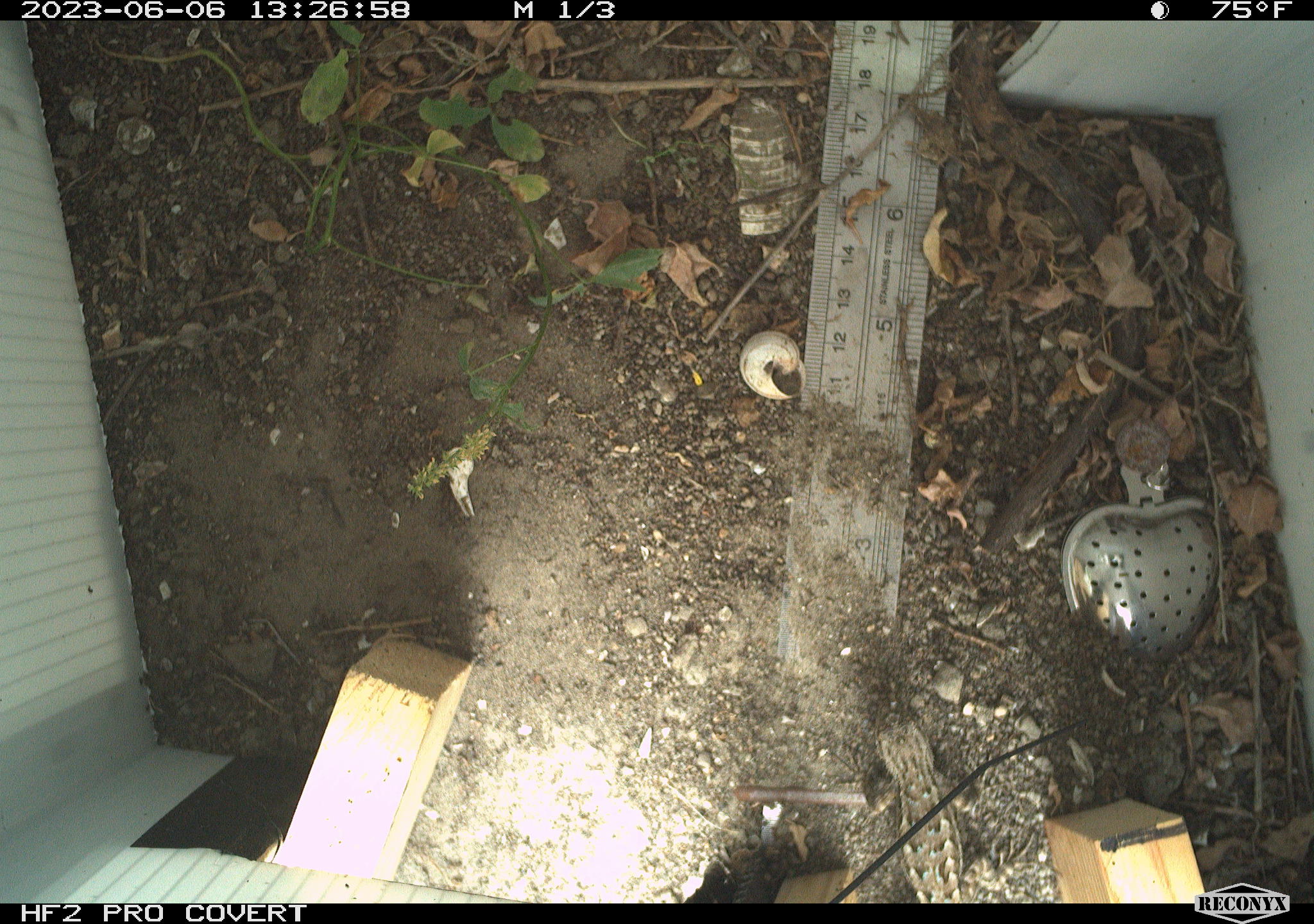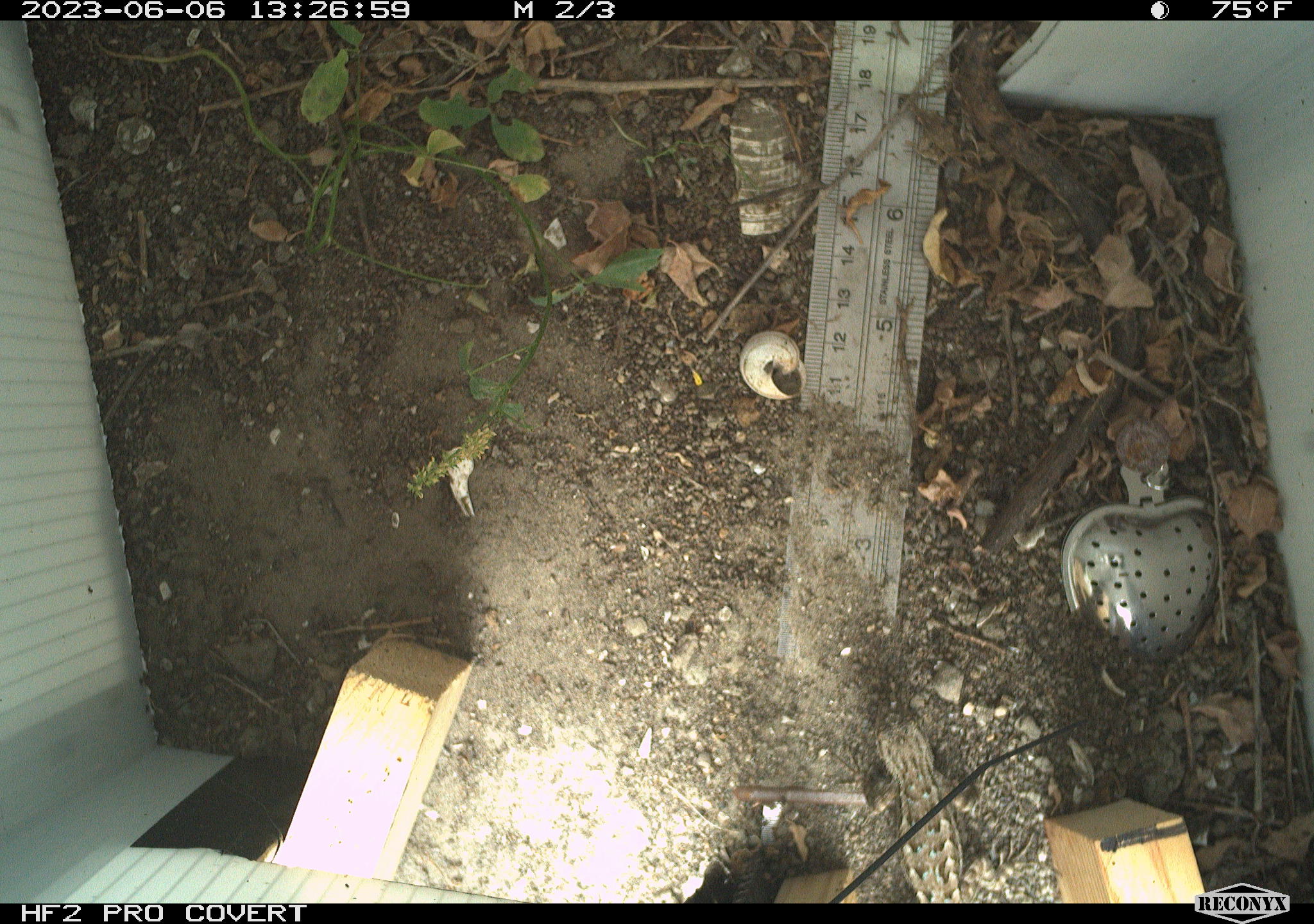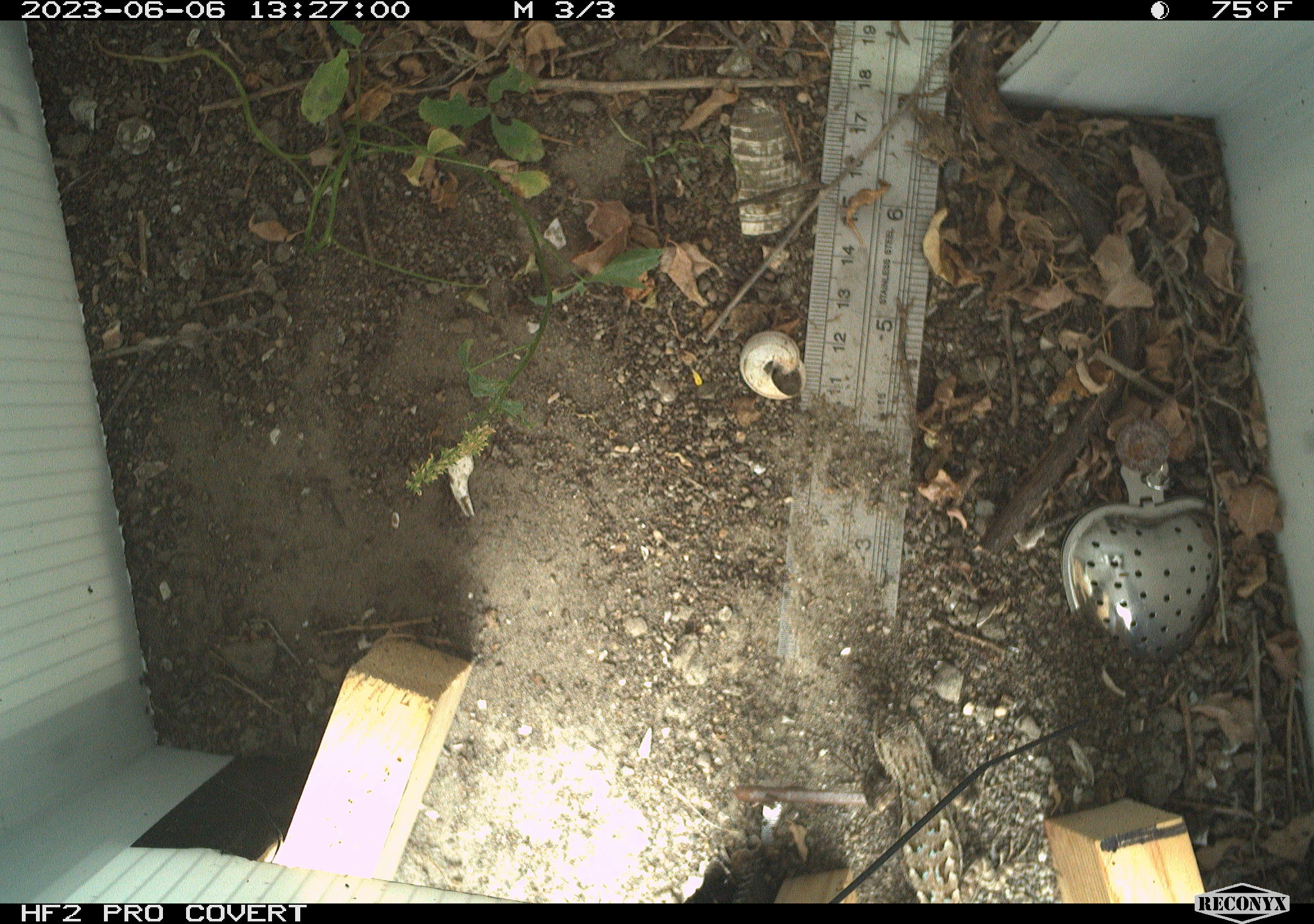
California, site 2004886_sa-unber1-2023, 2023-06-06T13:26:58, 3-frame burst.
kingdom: Animalia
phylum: Chordata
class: Reptilia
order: Squamata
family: Phrynosomatidae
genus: Sceloporus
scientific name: Sceloporus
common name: spiny lizards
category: sceloporus species